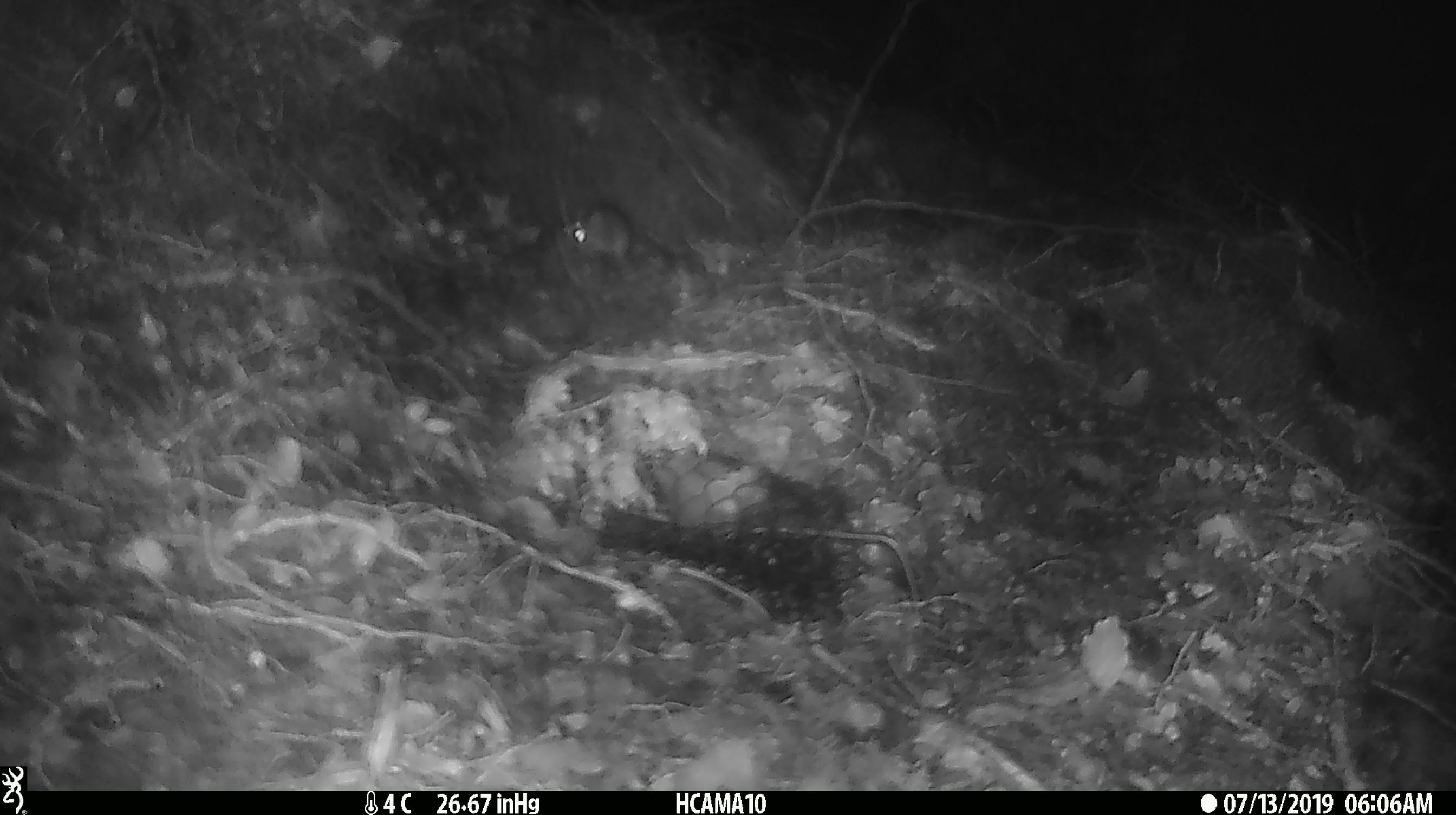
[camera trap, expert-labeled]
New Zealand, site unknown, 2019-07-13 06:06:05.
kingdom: Animalia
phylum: Chordata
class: Mammalia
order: Rodentia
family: Muridae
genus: Mus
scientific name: Mus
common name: mouse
Mouse (Mus).